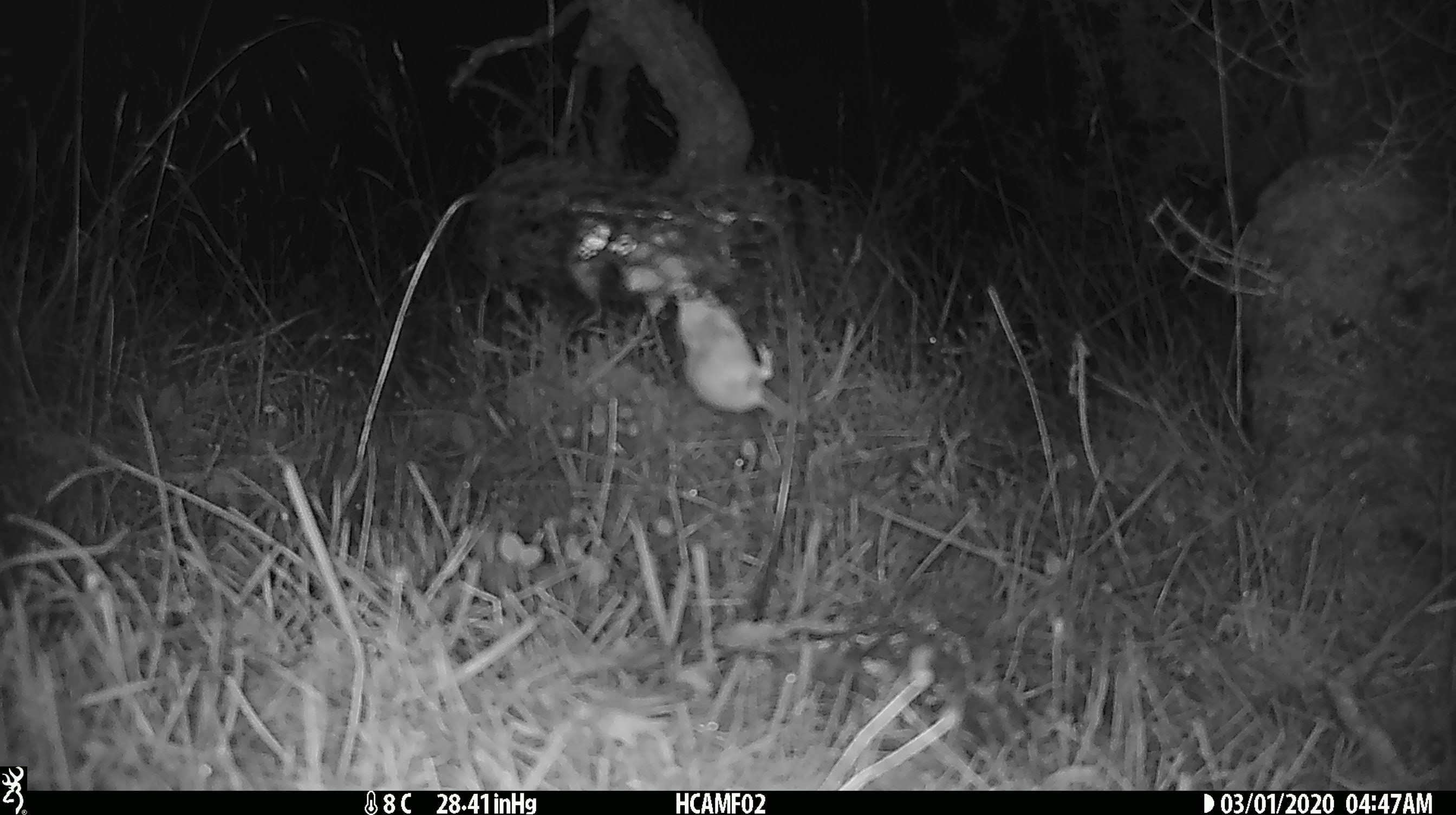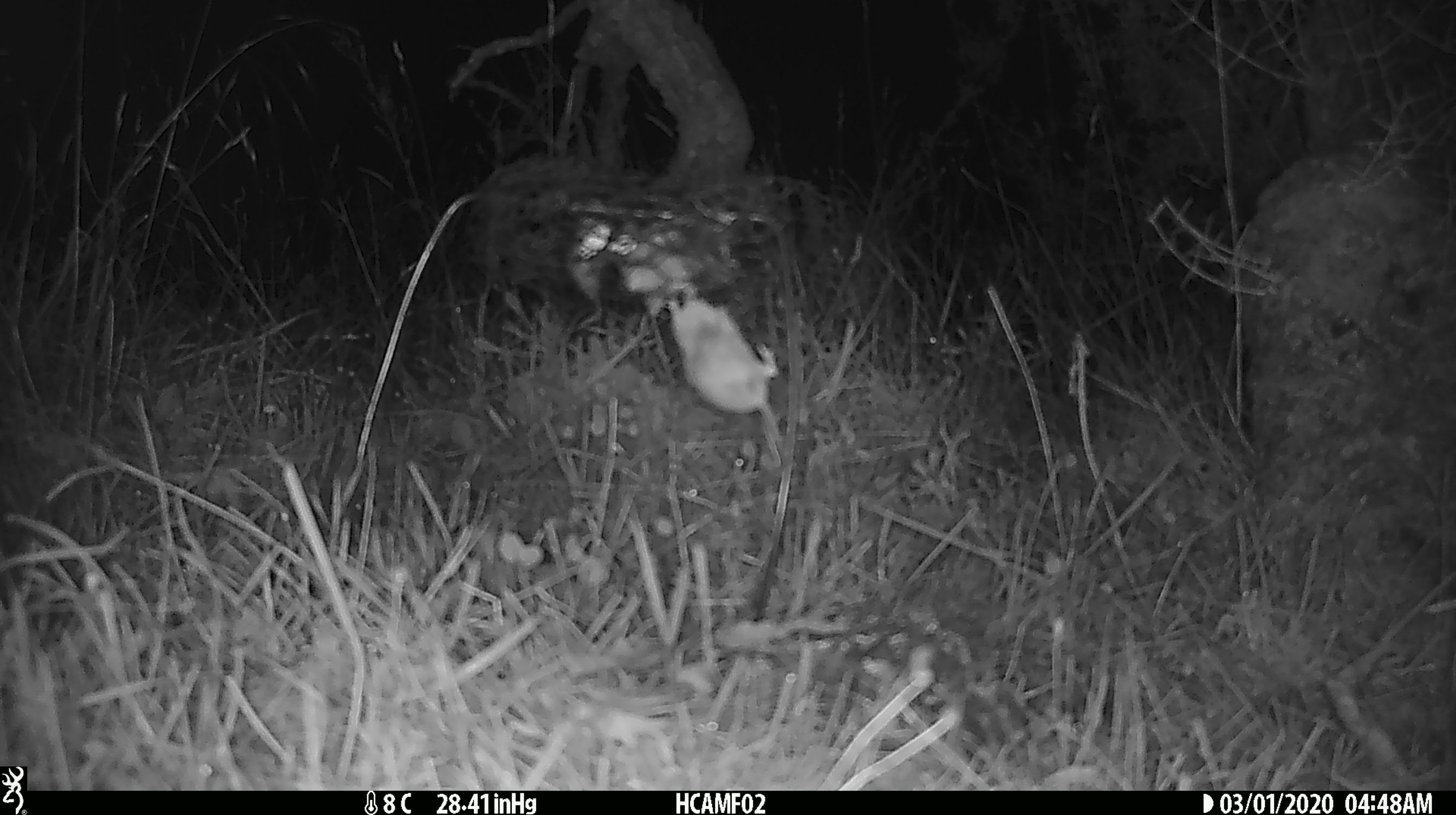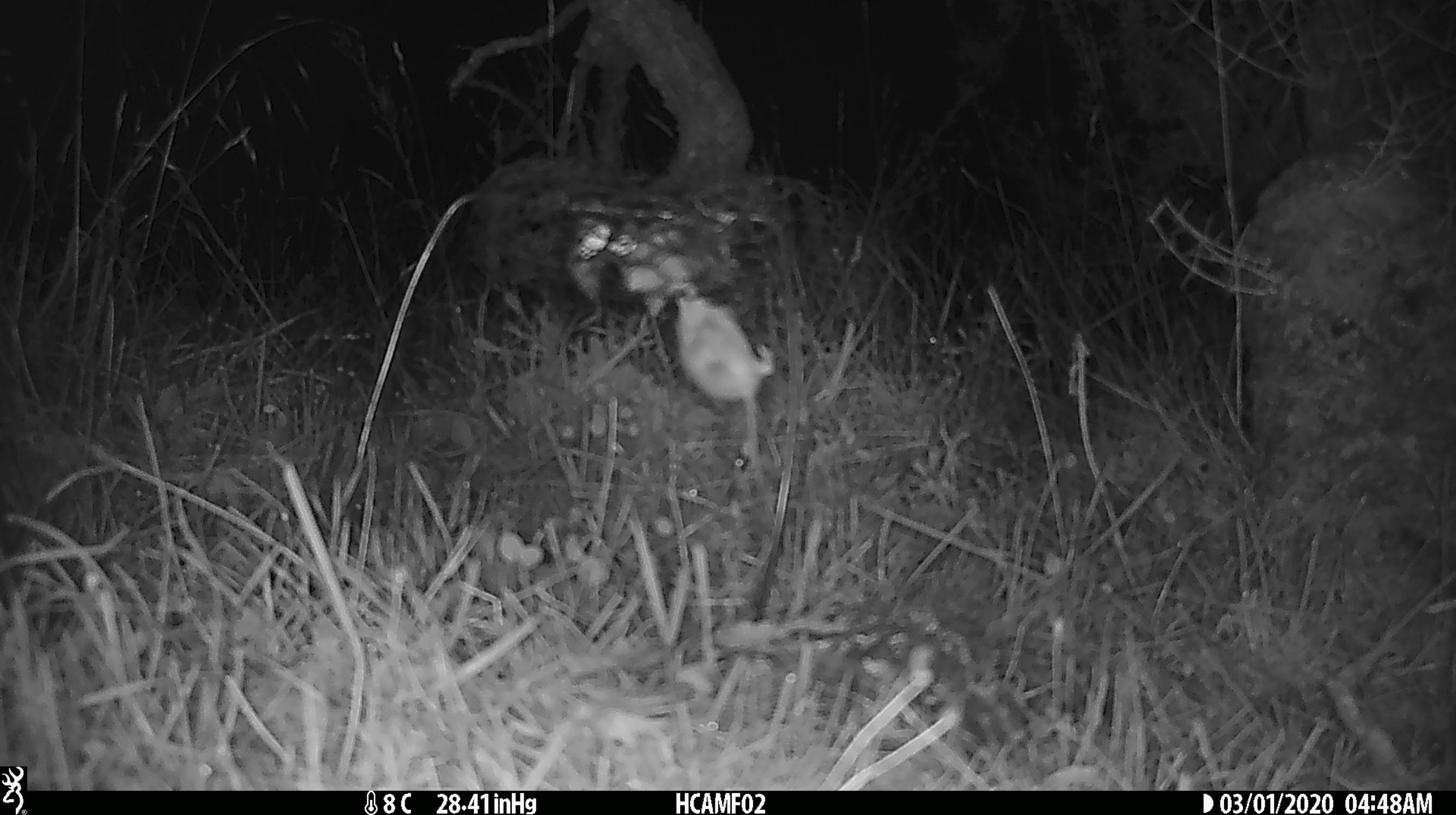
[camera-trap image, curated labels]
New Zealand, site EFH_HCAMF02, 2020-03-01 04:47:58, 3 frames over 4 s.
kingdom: Animalia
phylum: Chordata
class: Mammalia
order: Rodentia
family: Muridae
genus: Mus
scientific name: Mus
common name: mouse